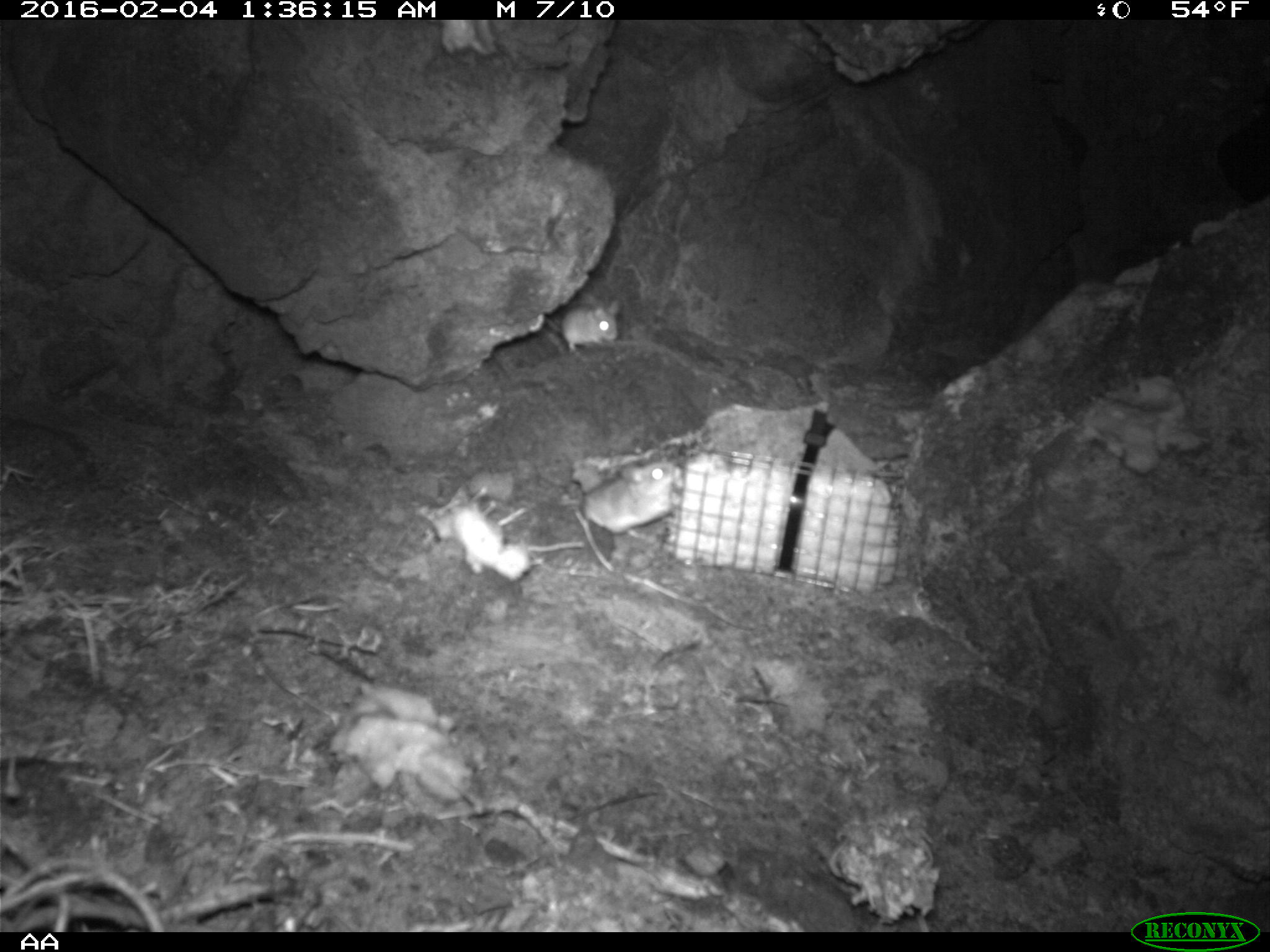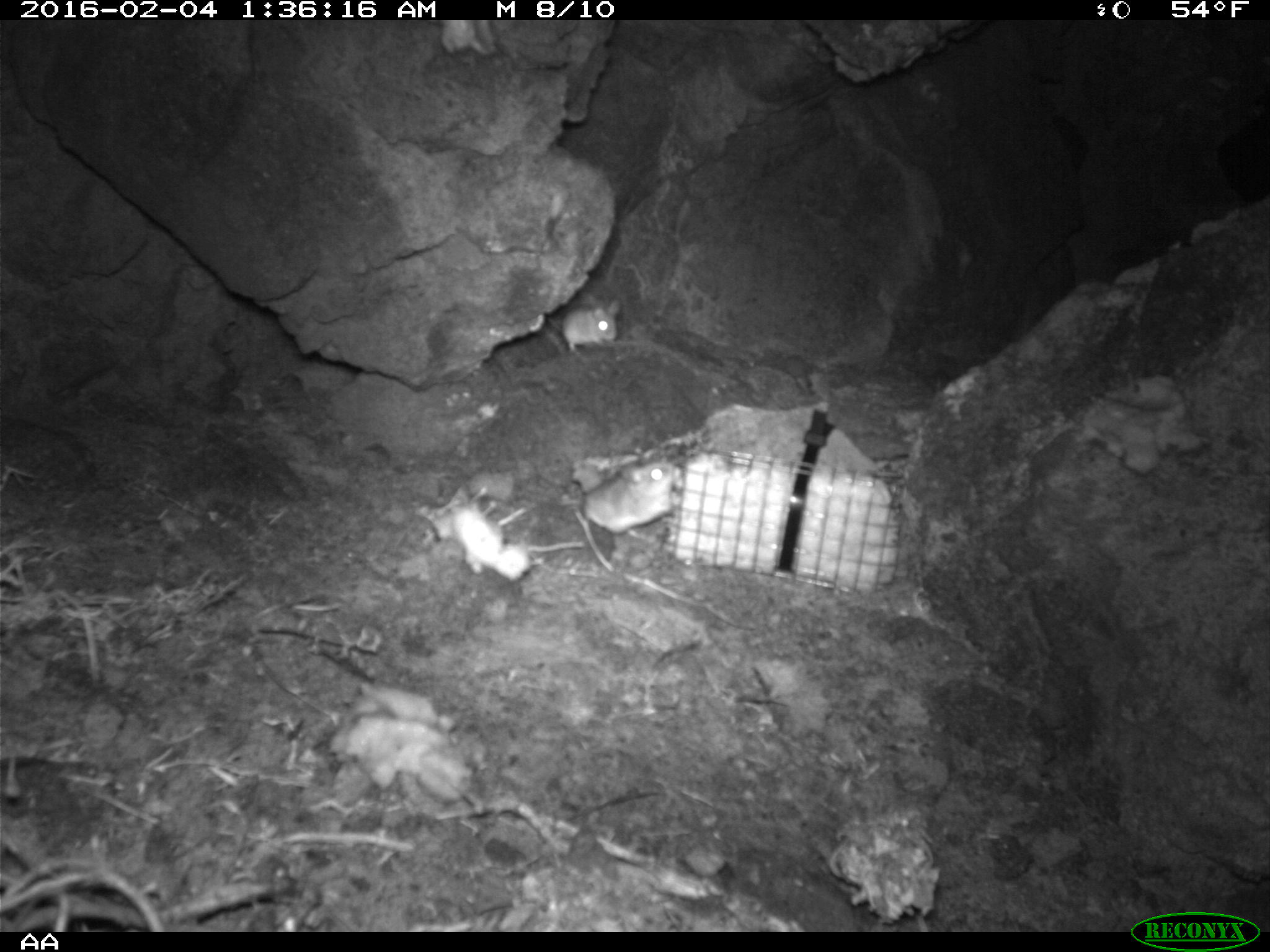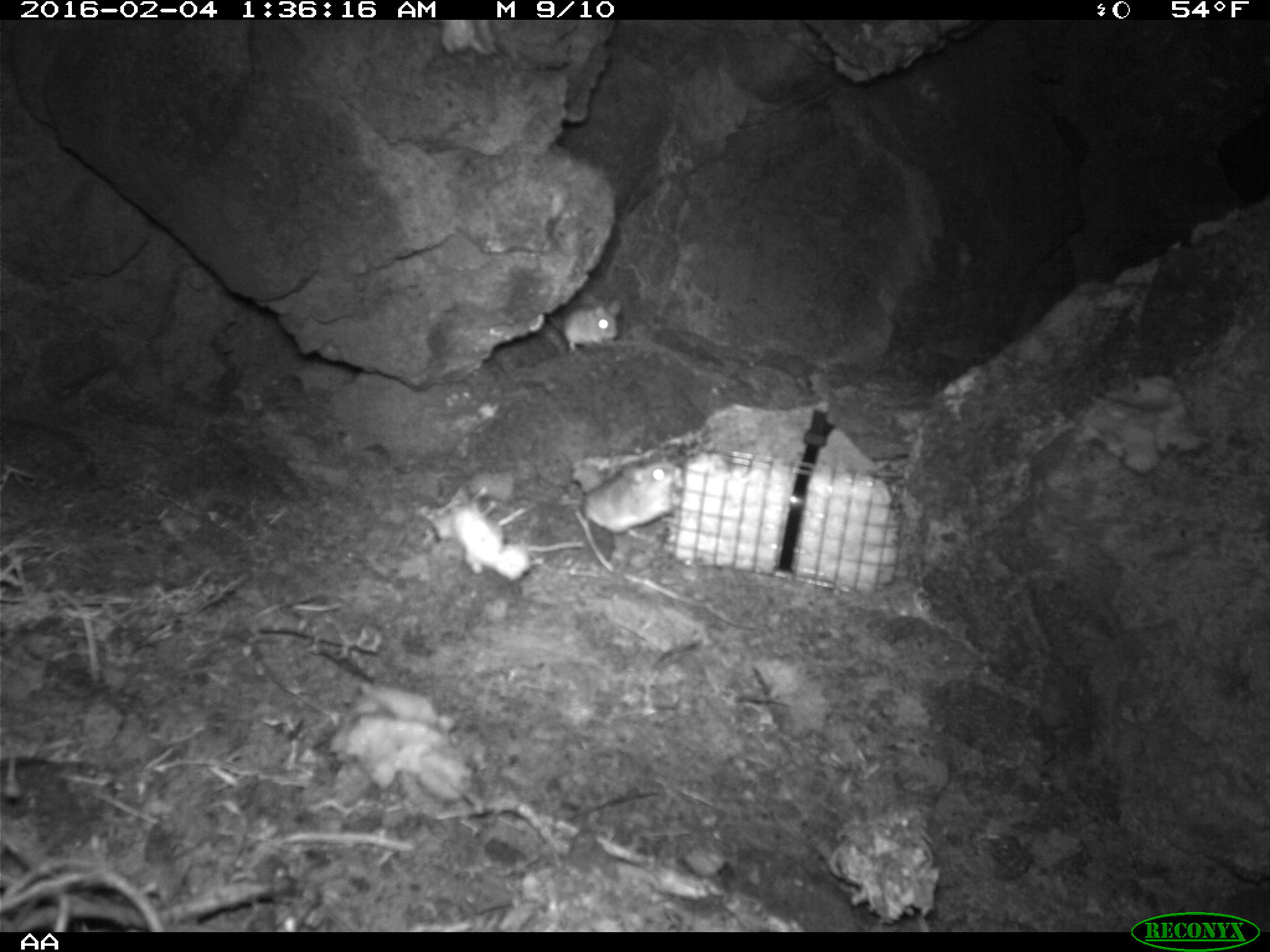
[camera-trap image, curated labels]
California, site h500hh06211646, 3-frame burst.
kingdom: Animalia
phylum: Chordata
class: Mammalia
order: Rodentia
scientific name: Rodentia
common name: rodent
Rodent (Rodentia).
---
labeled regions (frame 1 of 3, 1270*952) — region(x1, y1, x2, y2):
rodent: region(580, 457, 680, 537); region(546, 295, 622, 351)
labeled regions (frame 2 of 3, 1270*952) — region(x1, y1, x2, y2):
rodent: region(556, 460, 675, 533)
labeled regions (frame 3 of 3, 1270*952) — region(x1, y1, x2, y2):
rodent: region(581, 458, 682, 537); region(538, 299, 622, 348)